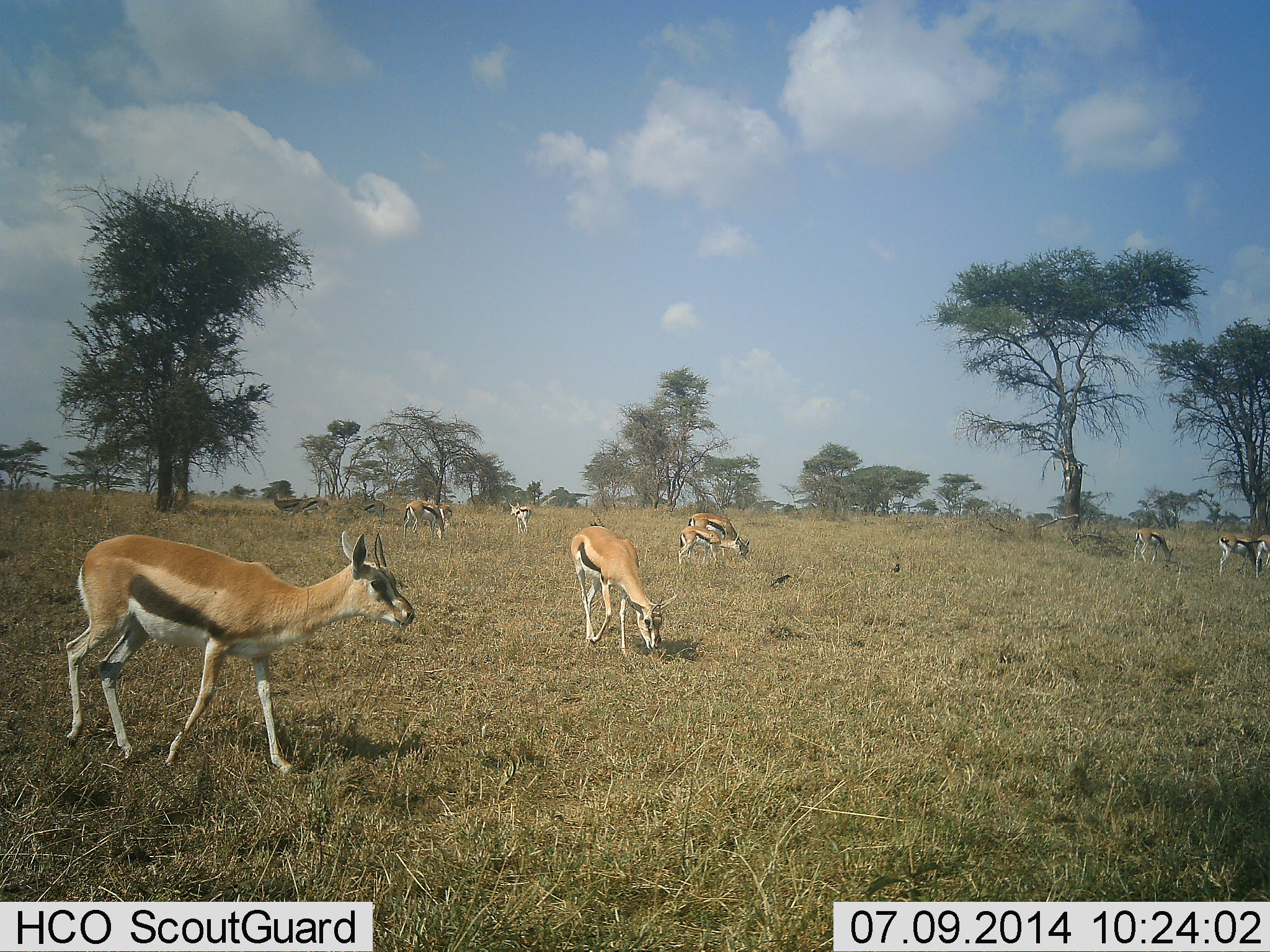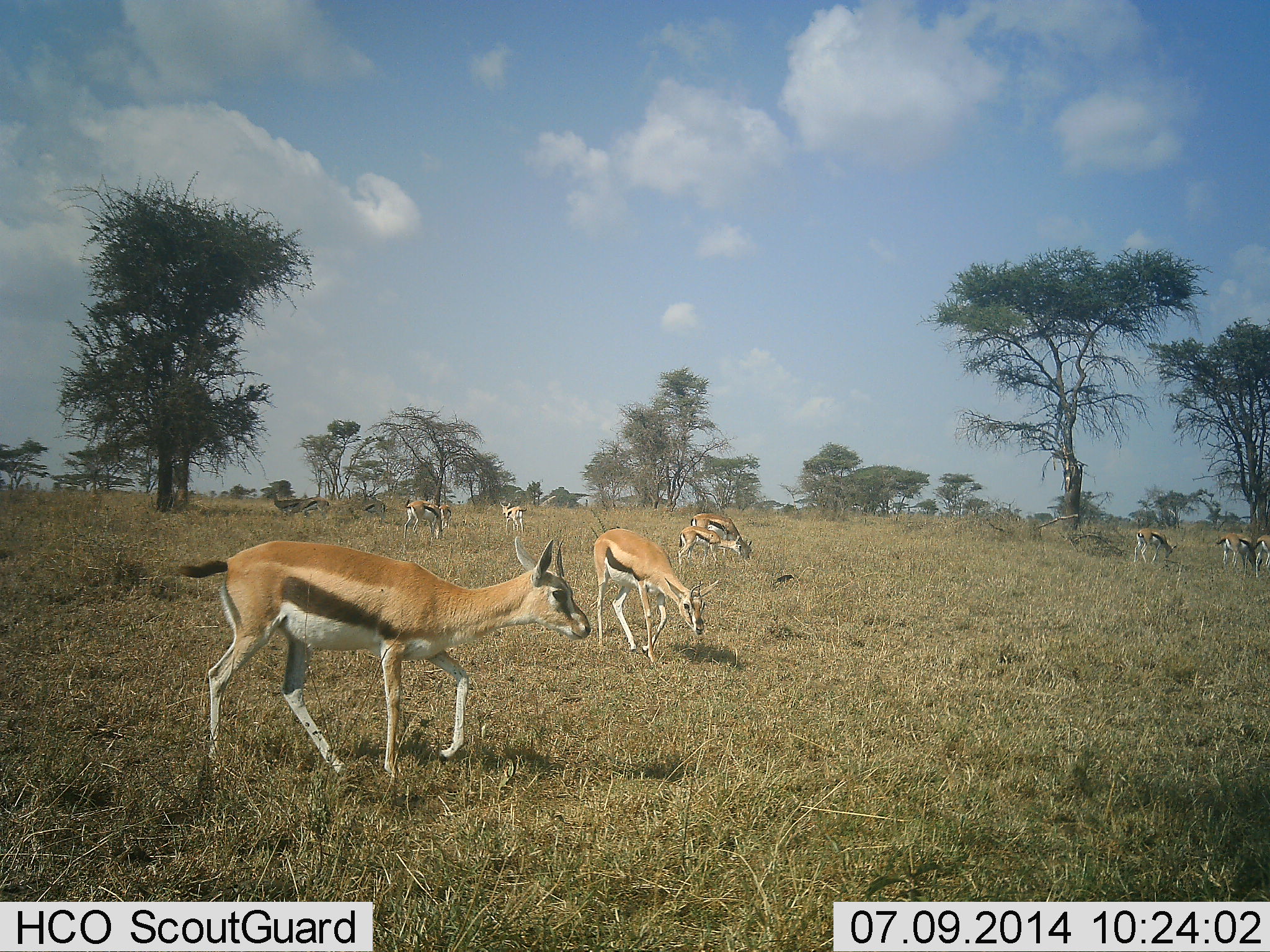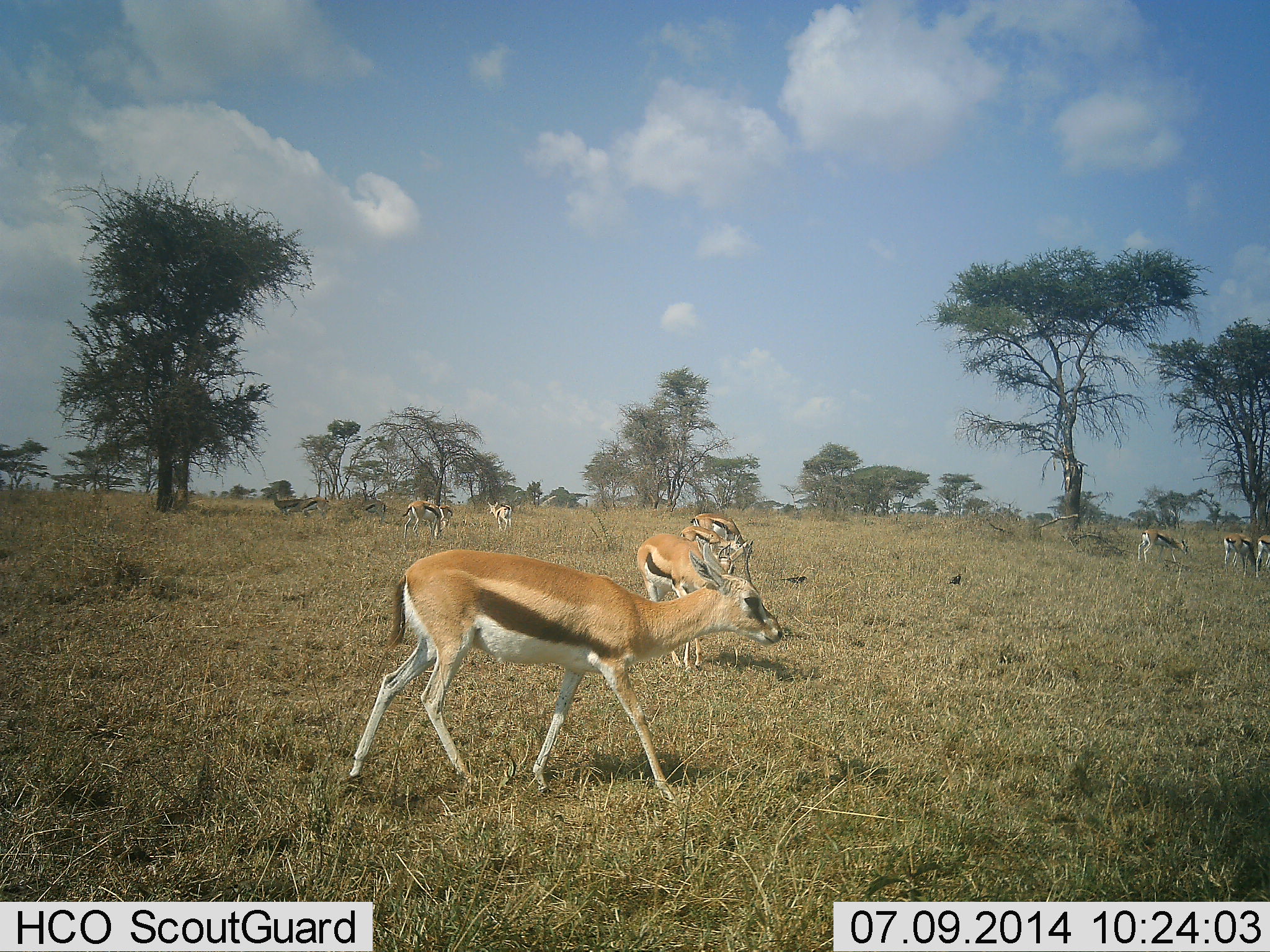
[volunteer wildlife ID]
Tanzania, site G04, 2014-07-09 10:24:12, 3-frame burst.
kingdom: Animalia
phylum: Chordata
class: Mammalia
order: Artiodactyla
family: Bovidae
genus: Eudorcas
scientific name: Eudorcas thomsonii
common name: thomson's gazelle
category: gazellethomsons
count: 10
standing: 42%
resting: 0%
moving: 92%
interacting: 8%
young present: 25%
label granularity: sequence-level